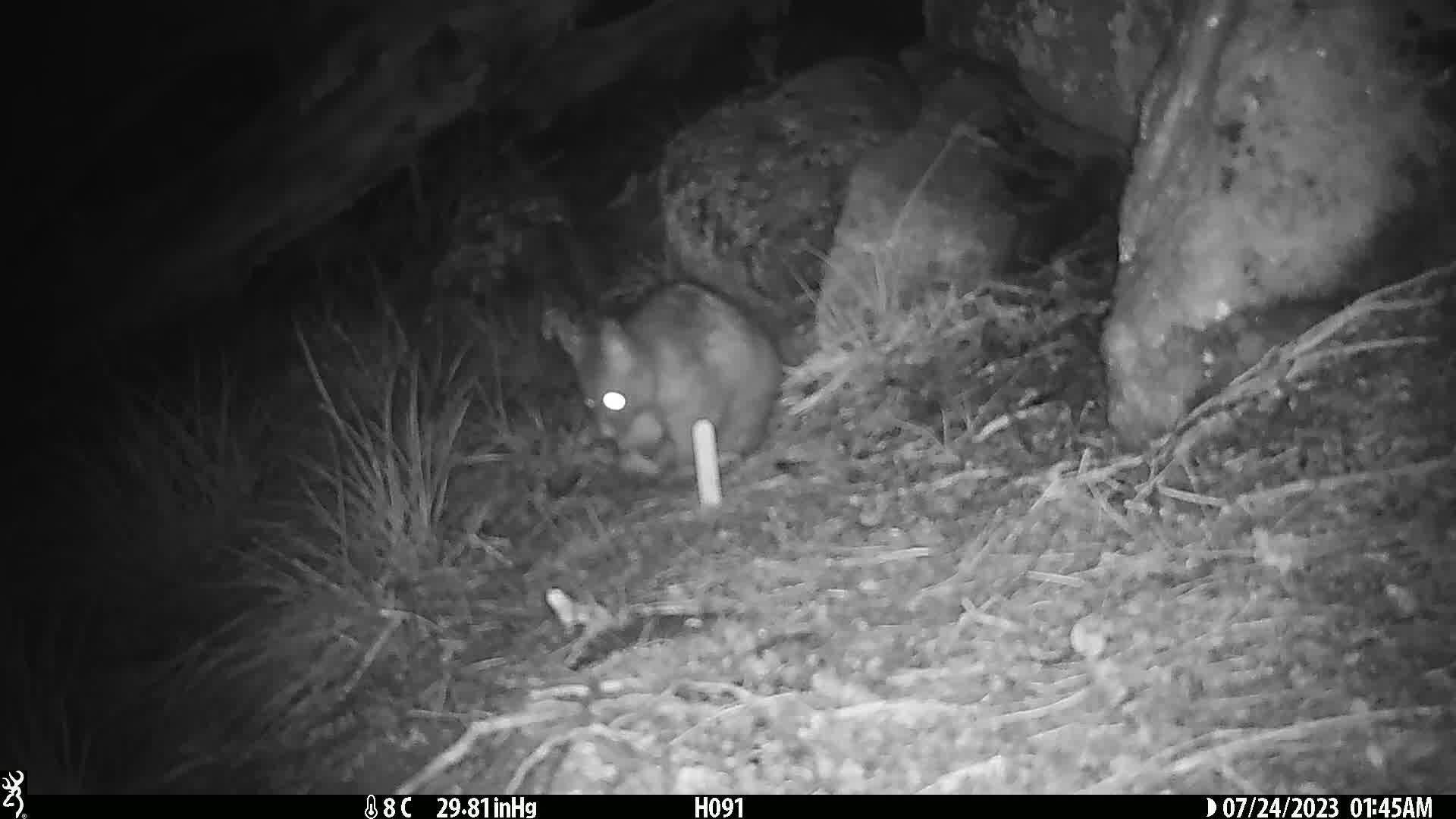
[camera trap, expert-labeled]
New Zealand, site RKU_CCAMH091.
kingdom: Animalia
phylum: Chordata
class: Mammalia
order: Diprotodontia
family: Phalangeridae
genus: Trichosurus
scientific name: Trichosurus vulpecula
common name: common brushtail possum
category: possum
Possum (common brushtail possum) (Trichosurus vulpecula).